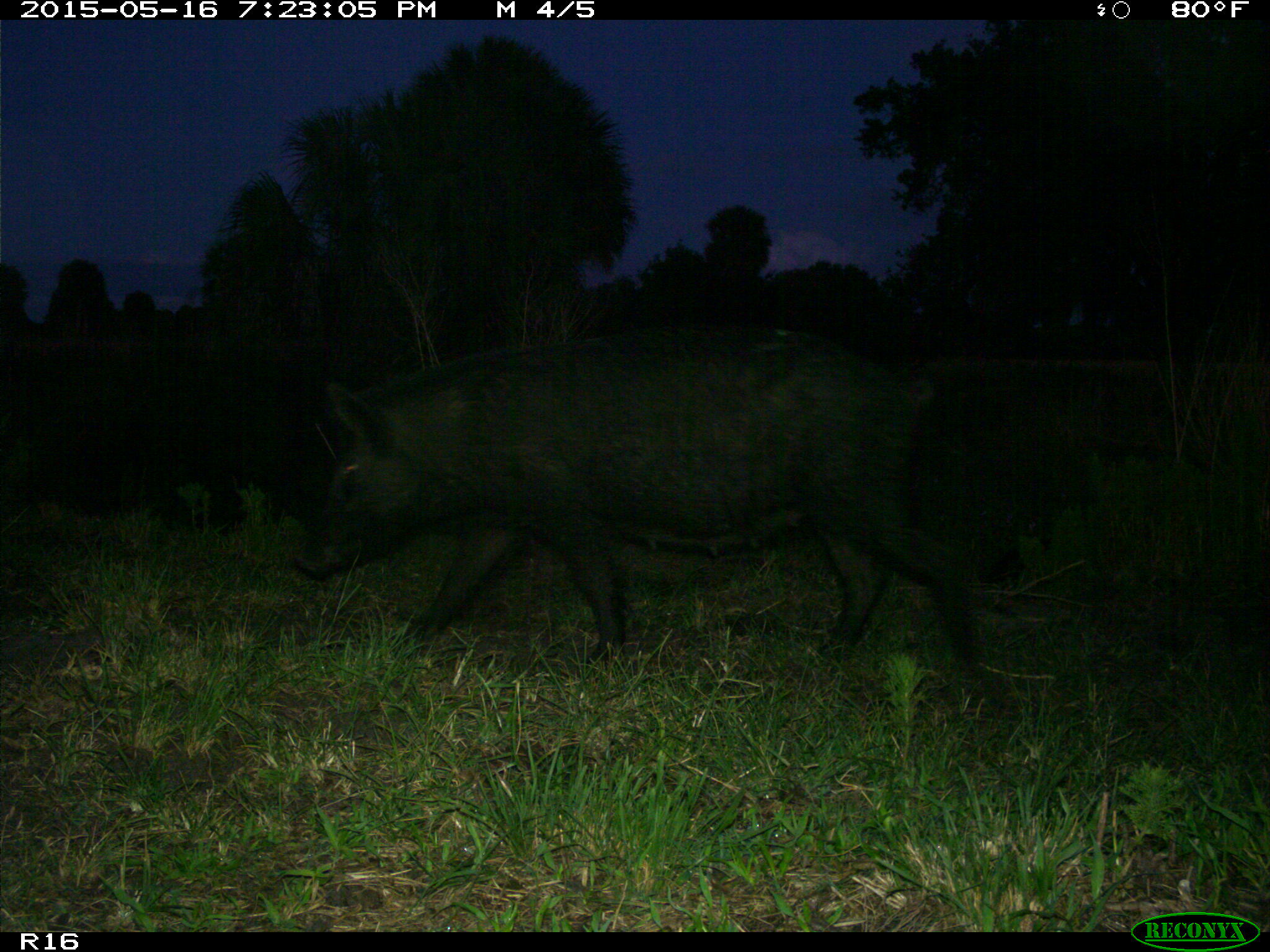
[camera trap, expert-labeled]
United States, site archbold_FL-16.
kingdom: Animalia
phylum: Chordata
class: Mammalia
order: Artiodactyla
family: Suidae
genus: Sus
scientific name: Sus scrofa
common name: wild boar